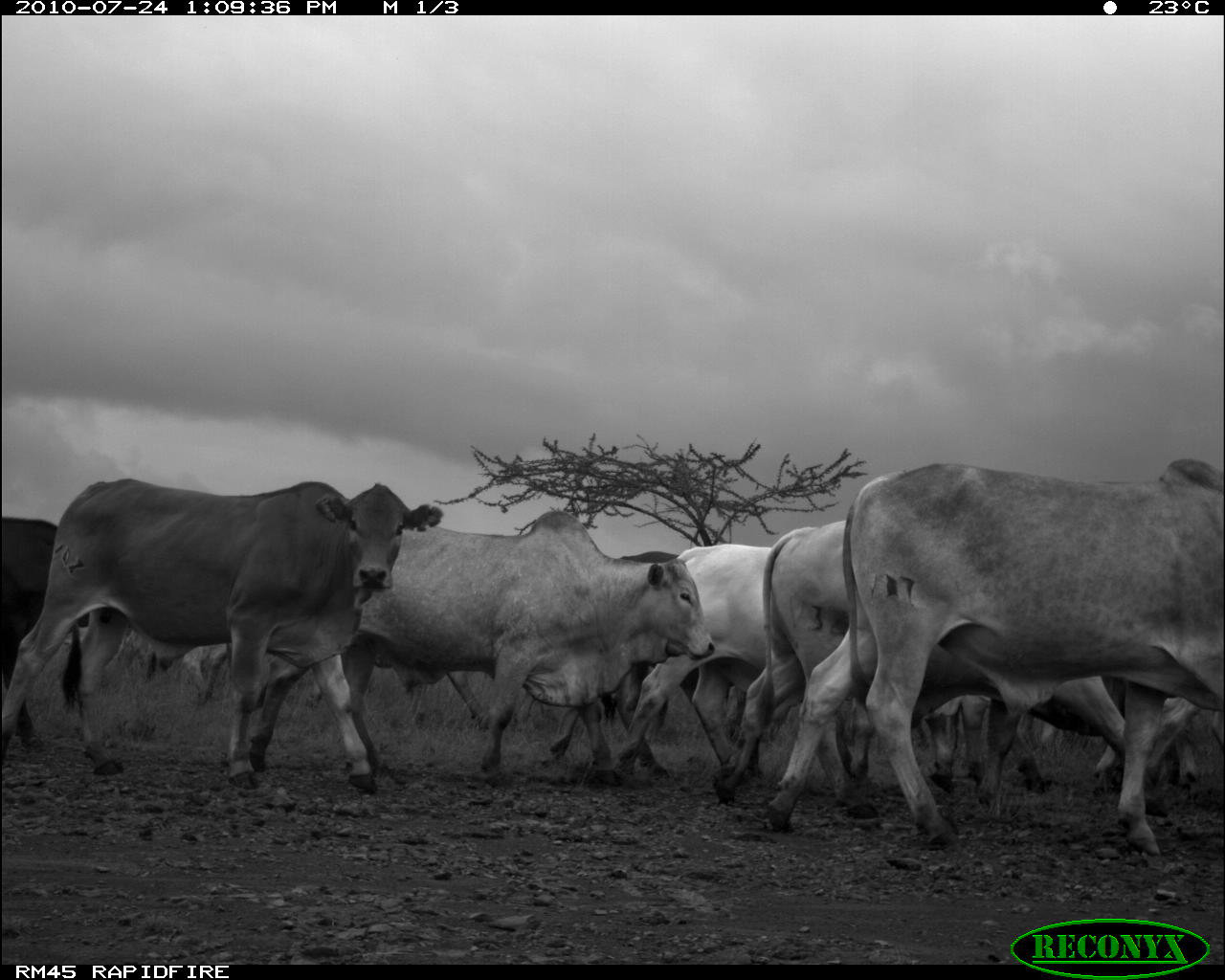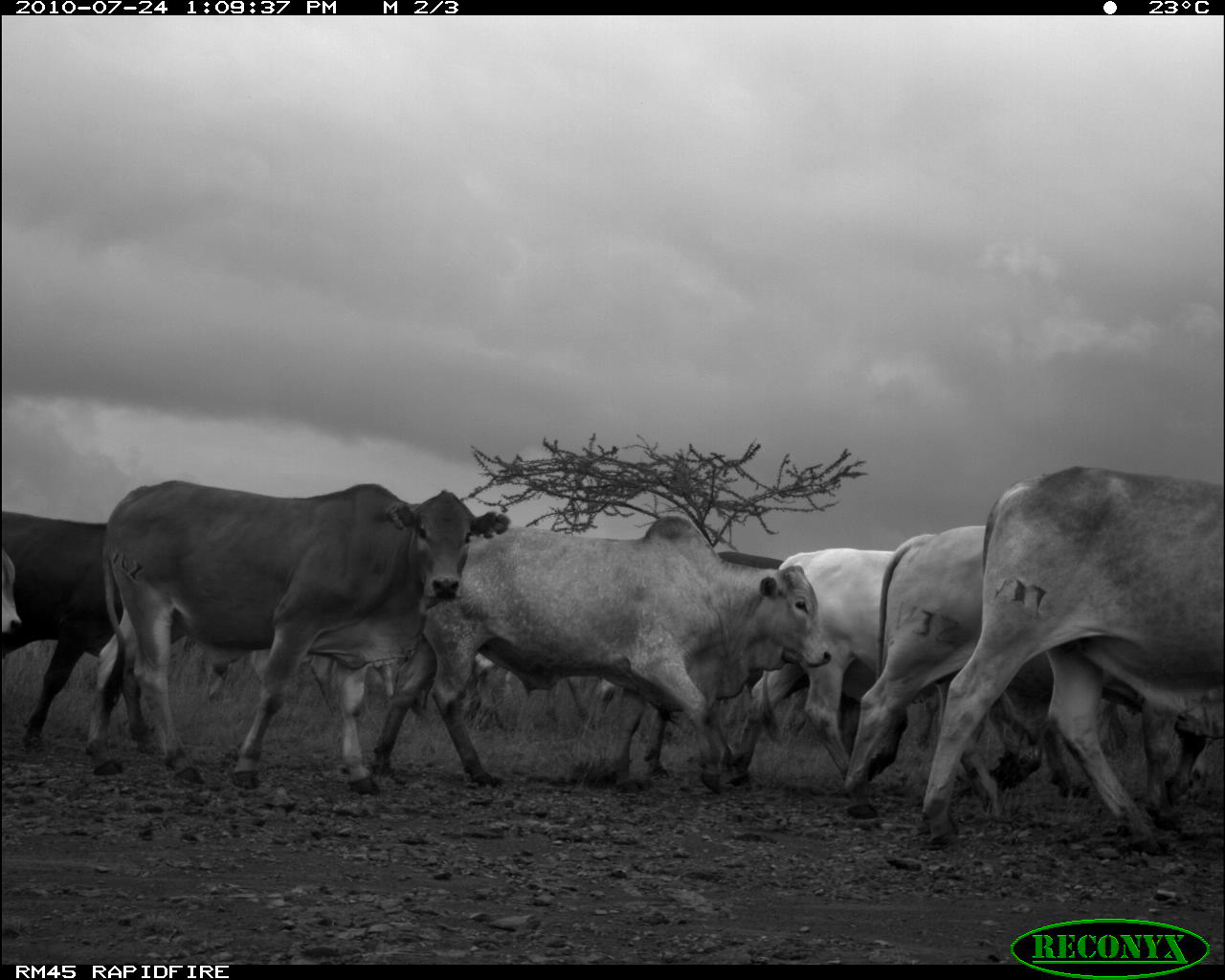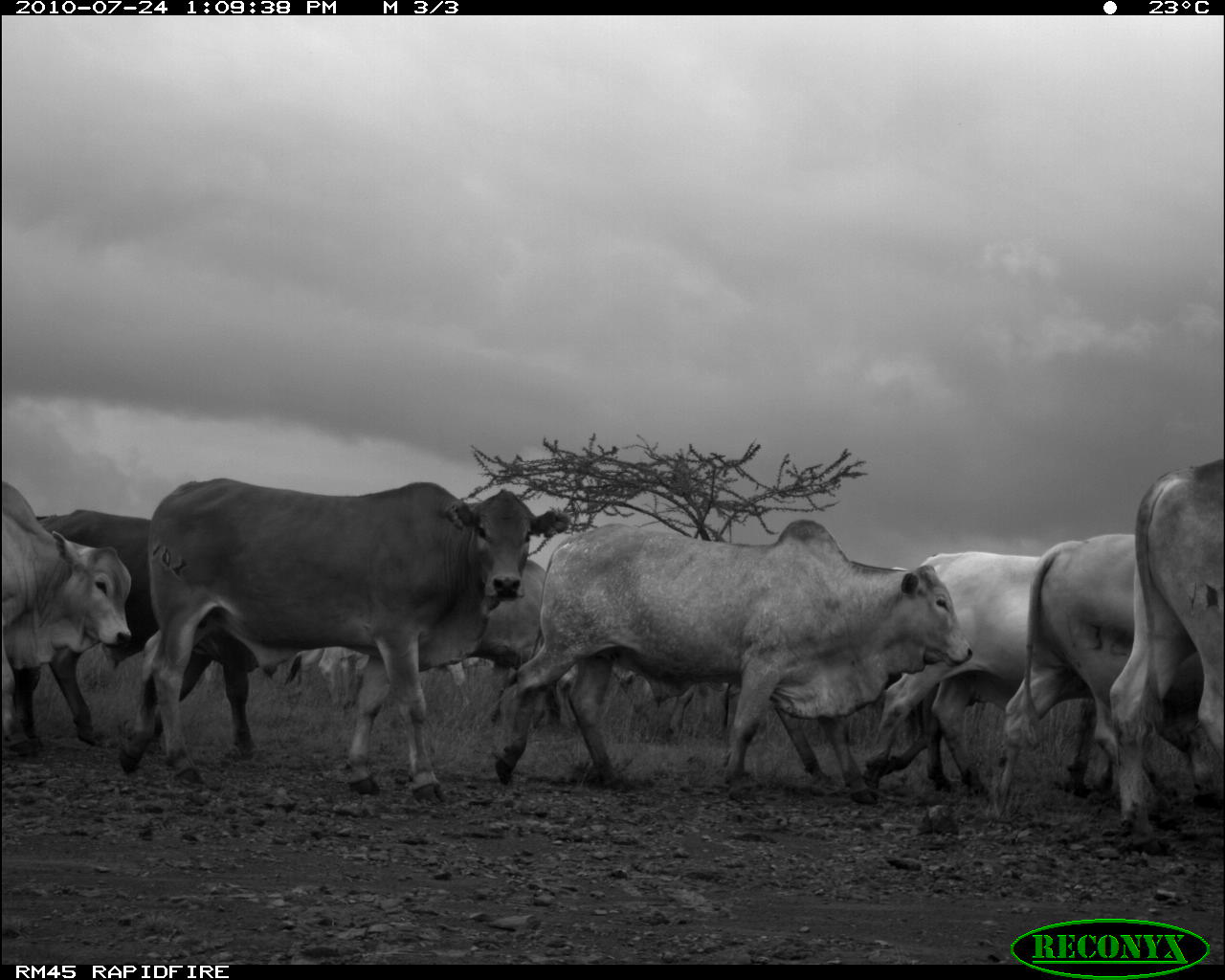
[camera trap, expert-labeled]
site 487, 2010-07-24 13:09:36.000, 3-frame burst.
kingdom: Animalia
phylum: Chordata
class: Mammalia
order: Artiodactyla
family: Bovidae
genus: Bos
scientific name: Bos taurus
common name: domestic cattle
Bos taurus (domestic cattle), count 7.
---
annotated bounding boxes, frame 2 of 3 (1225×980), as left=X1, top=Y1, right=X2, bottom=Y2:
bos taurus: left=83, top=478, right=511, bottom=797; left=368, top=514, right=832, bottom=796; left=919, top=464, right=1221, bottom=856; left=840, top=523, right=1207, bottom=831; left=726, top=546, right=1077, bottom=798; left=641, top=549, right=908, bottom=787; left=0, top=510, right=165, bottom=755; left=2, top=547, right=23, bottom=636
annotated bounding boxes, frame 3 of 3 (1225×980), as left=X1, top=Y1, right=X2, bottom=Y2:
bos taurus: left=492, top=517, right=973, bottom=807; left=116, top=476, right=534, bottom=806; left=860, top=548, right=1219, bottom=809; left=984, top=532, right=1205, bottom=824; left=7, top=509, right=261, bottom=763; left=1106, top=456, right=1222, bottom=858; left=0, top=478, right=132, bottom=757; left=464, top=556, right=548, bottom=669